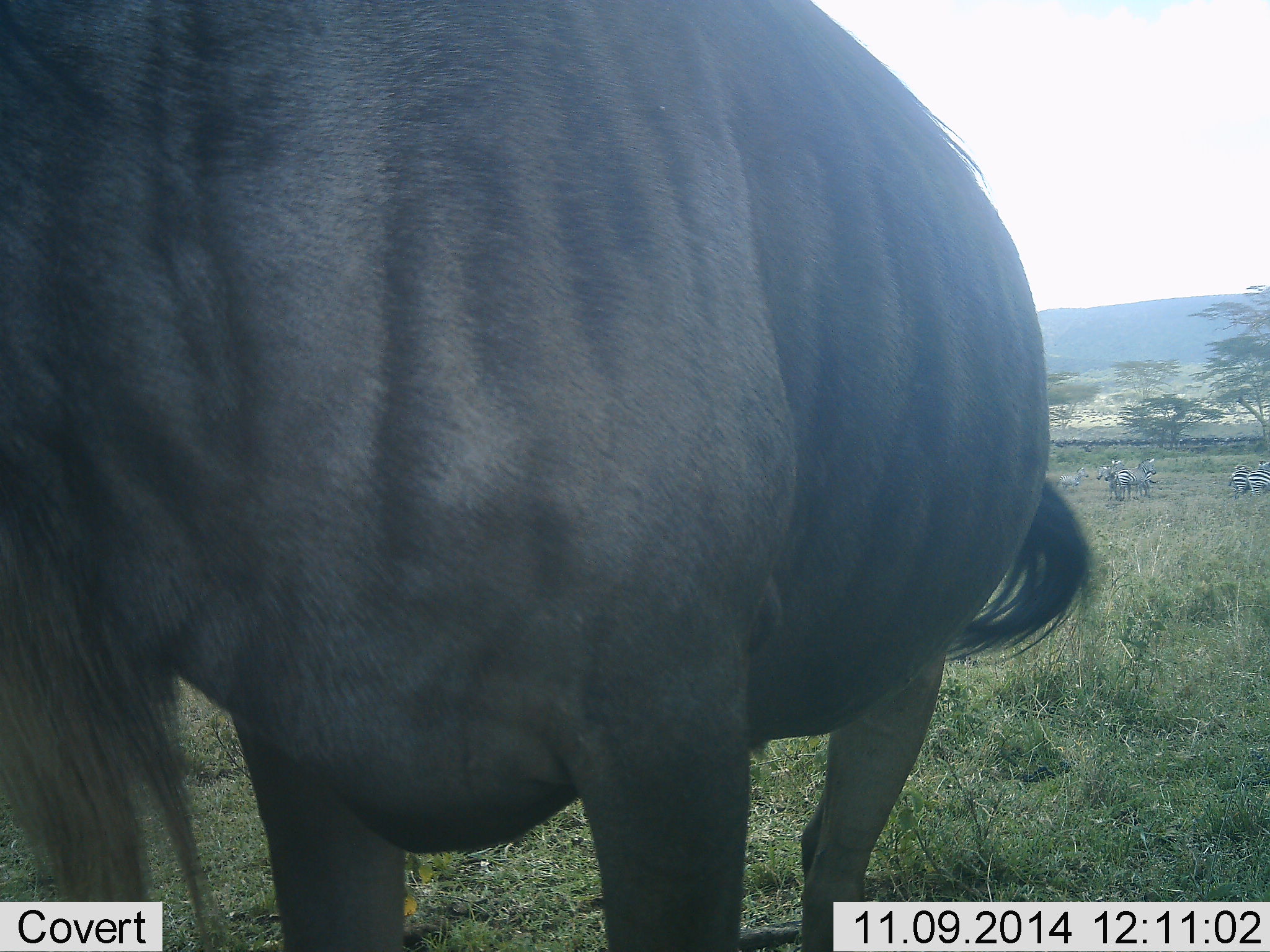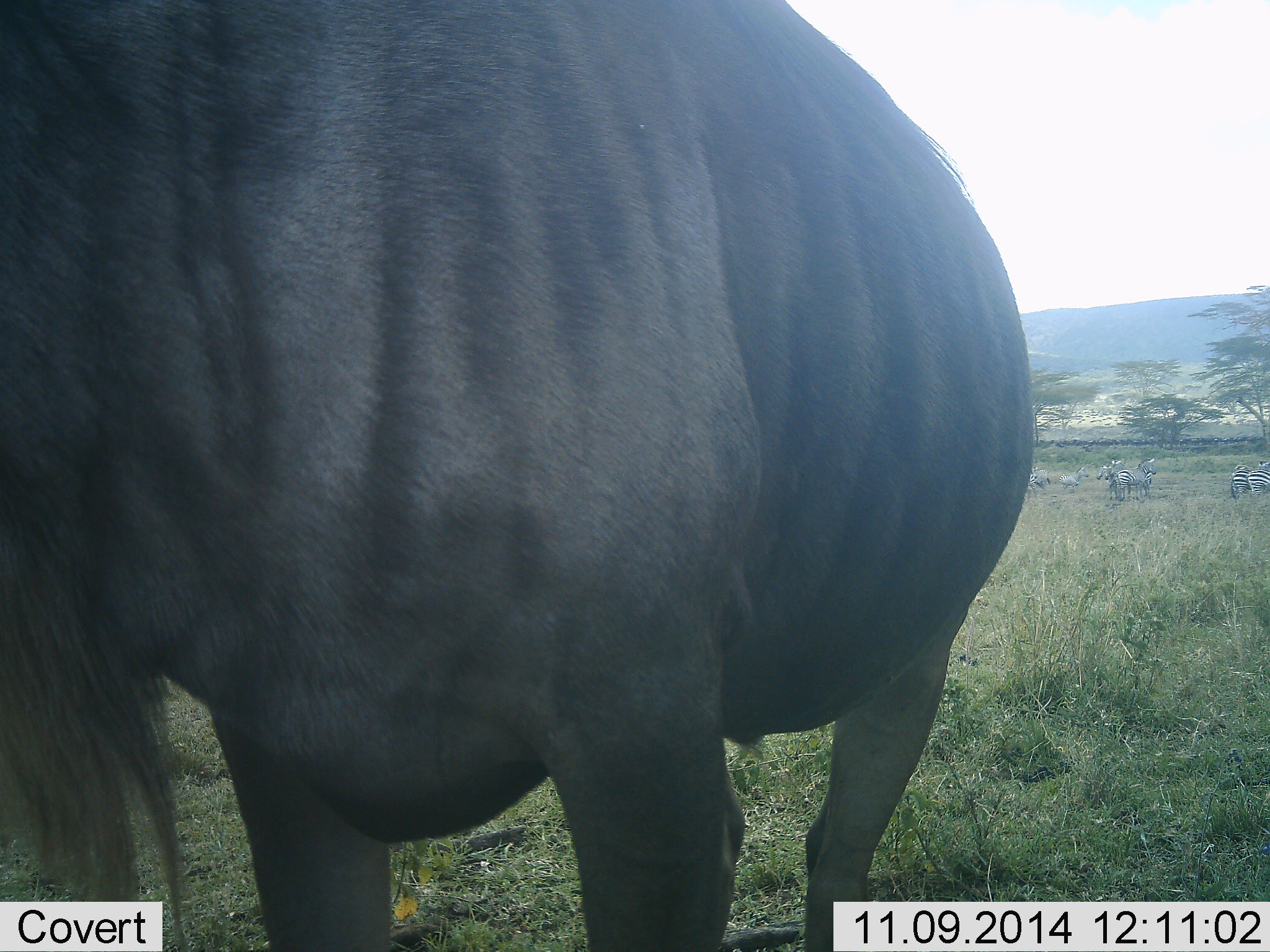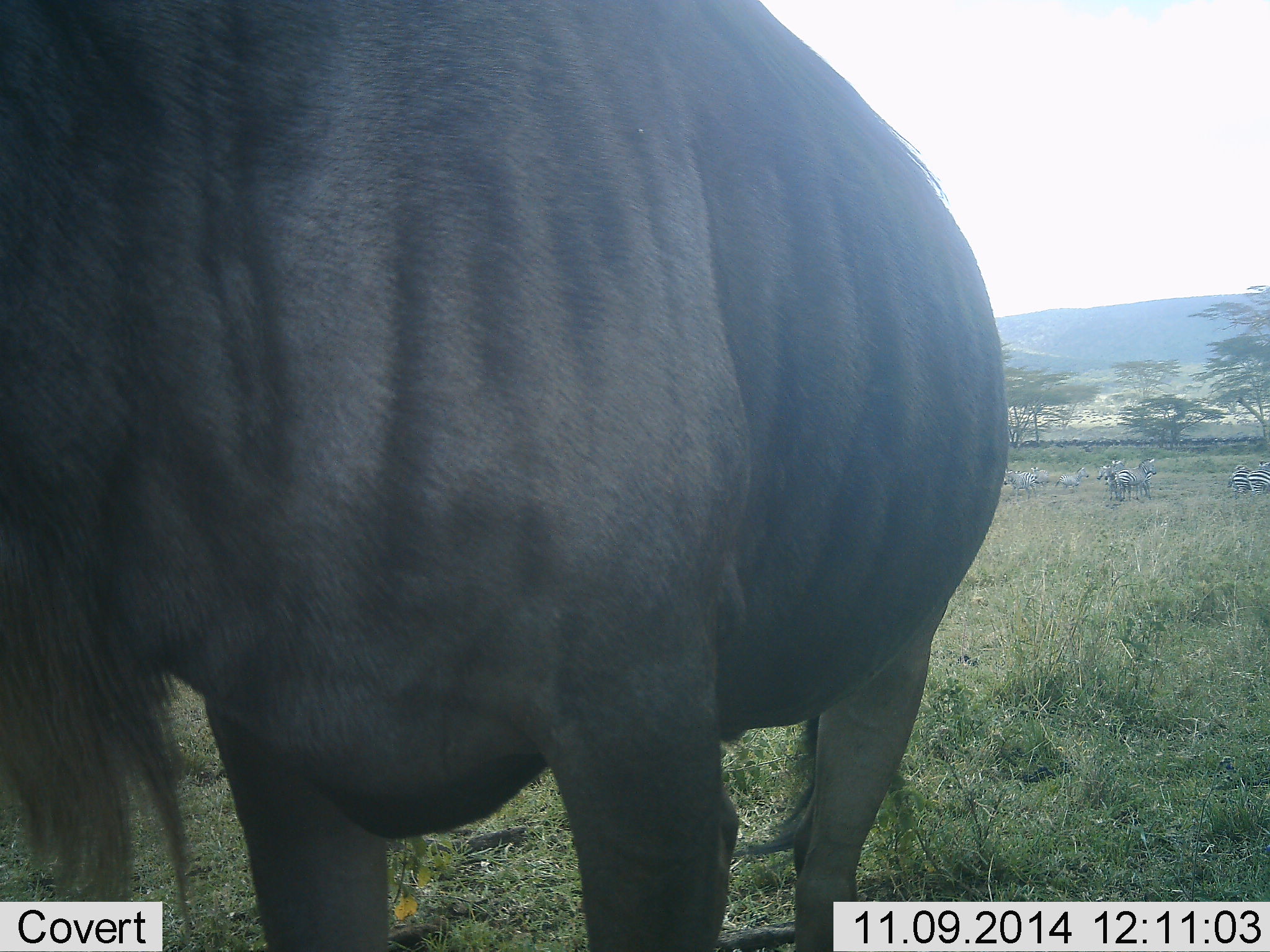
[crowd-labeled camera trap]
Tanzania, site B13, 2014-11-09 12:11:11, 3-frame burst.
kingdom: Animalia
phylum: Chordata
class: Mammalia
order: Artiodactyla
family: Bovidae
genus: Connochaetes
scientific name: Connochaetes taurinus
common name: blue wildebeest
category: wildebeest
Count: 1.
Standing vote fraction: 92%.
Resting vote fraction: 0%.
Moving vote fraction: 8%.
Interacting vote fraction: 0%.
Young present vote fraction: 0%.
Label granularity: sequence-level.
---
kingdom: Animalia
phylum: Chordata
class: Mammalia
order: Perissodactyla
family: Equidae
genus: Equus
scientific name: Equus quagga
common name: plains zebra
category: zebra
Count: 11-50.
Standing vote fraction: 80%.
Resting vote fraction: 0%.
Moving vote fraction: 10%.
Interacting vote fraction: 0%.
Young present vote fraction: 0%.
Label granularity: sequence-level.